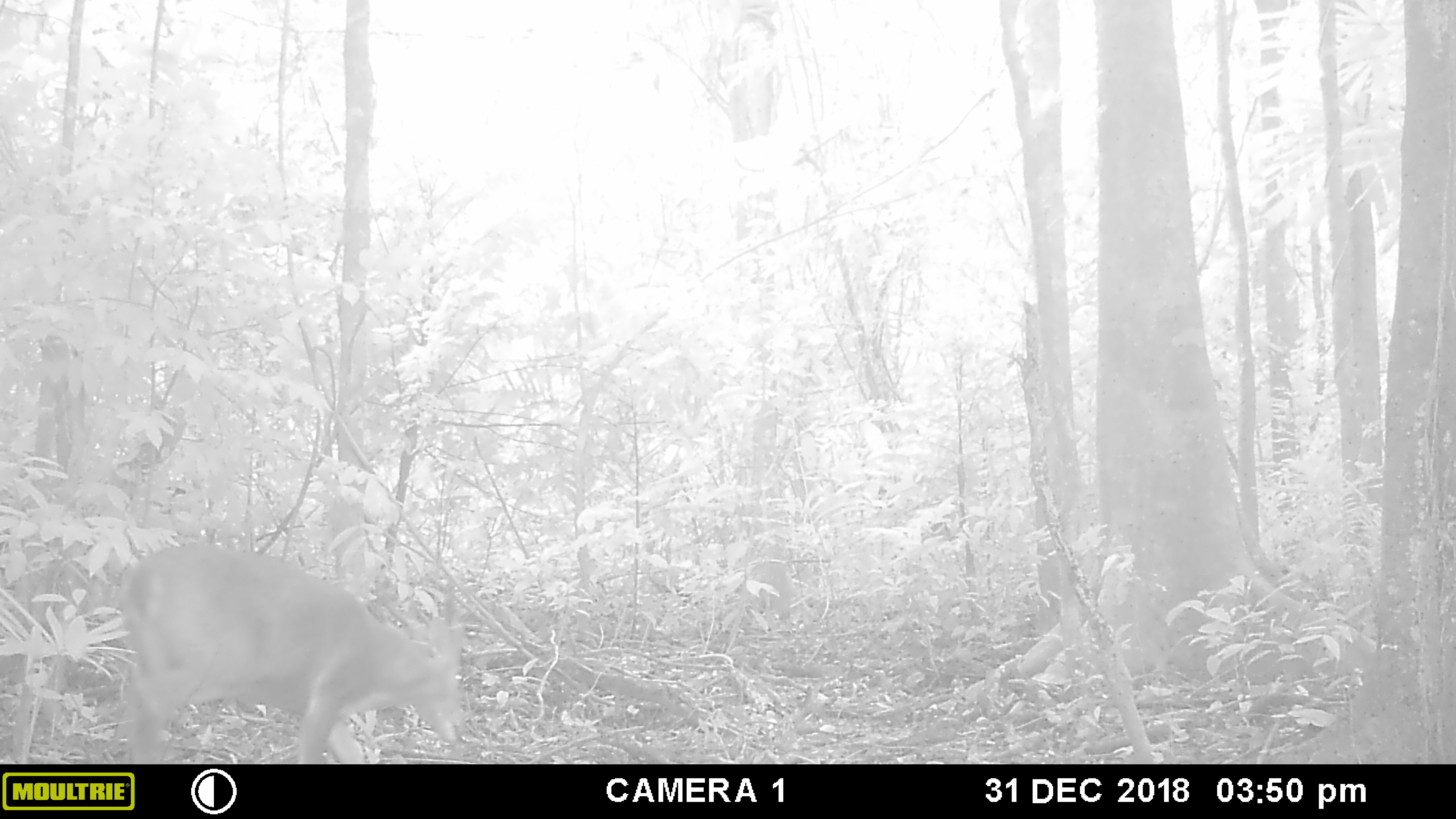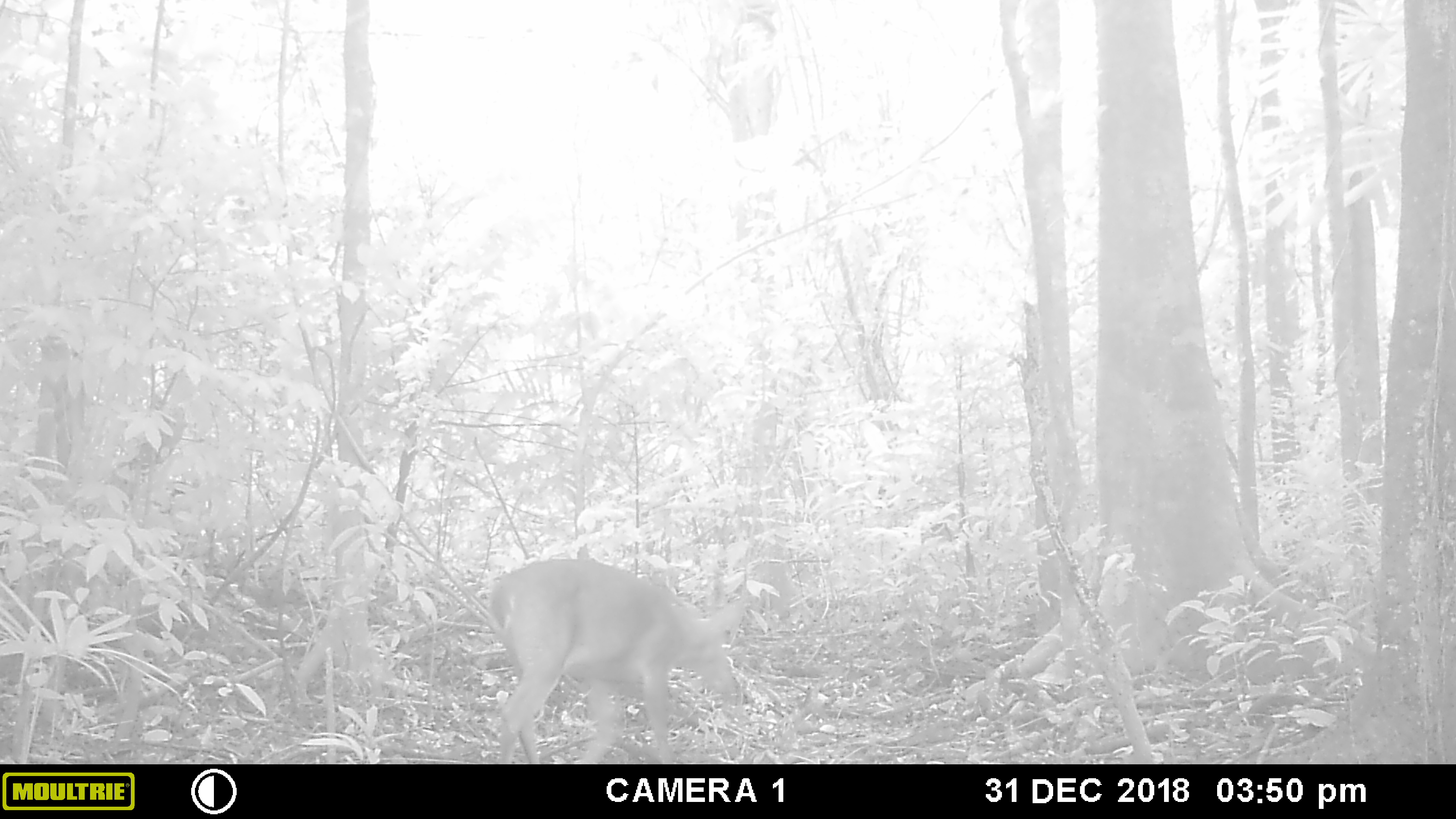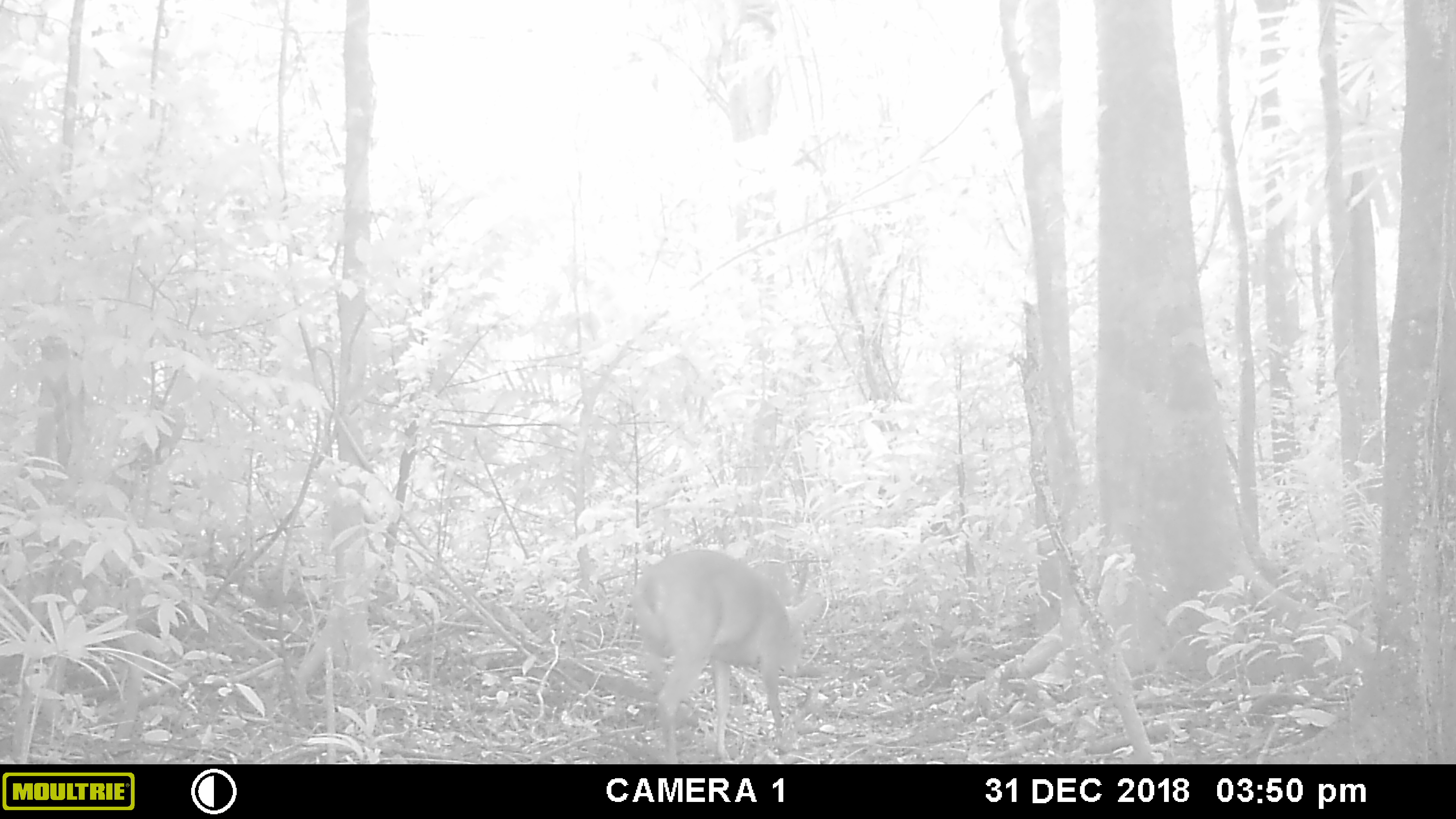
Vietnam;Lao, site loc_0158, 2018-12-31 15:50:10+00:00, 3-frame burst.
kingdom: Animalia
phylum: Chordata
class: Mammalia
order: Artiodactyla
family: Cervidae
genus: Muntiacus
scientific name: Muntiacus vuquangensis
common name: large-antlered muntjac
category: large antlered muntjac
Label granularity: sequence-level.